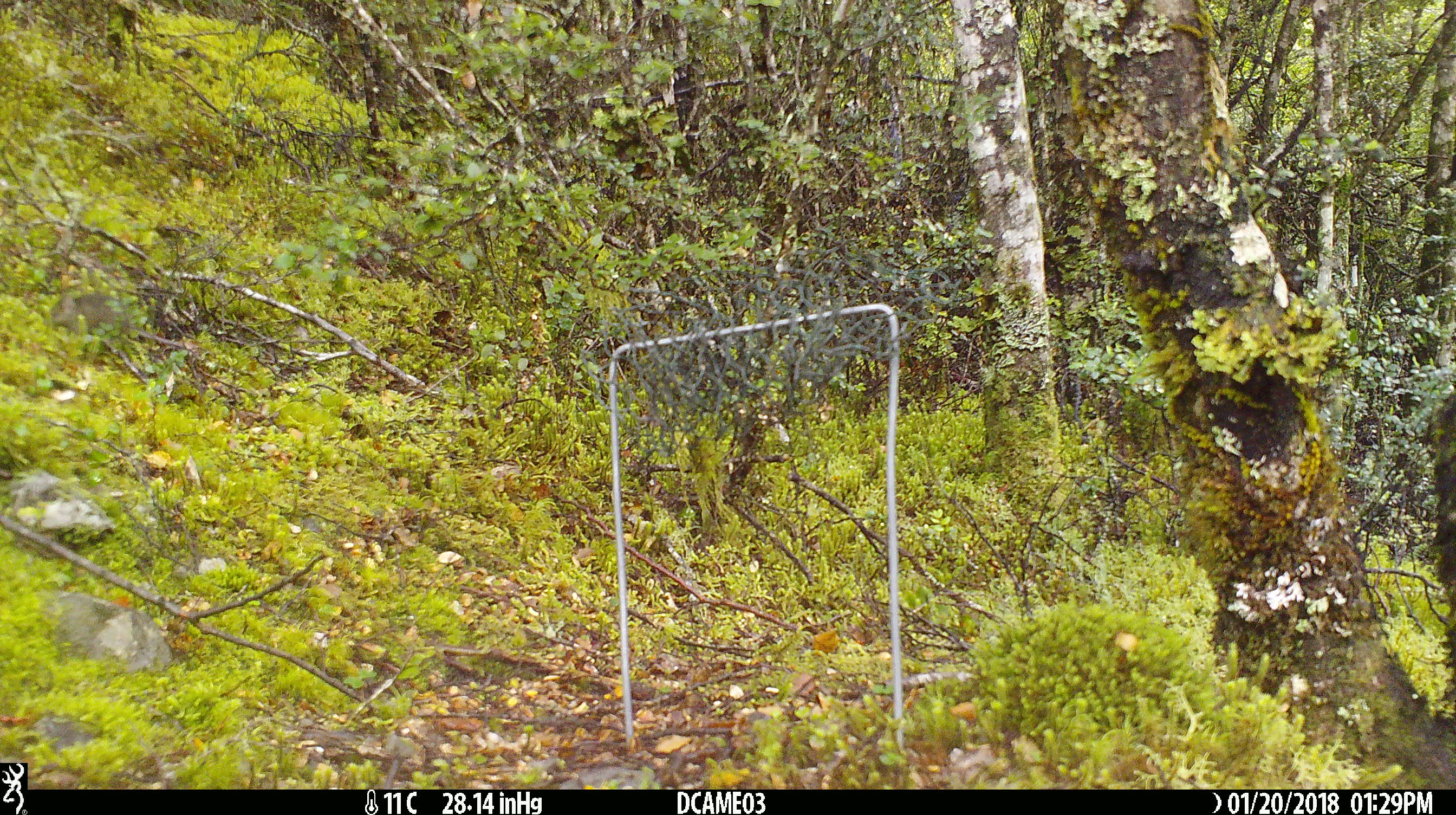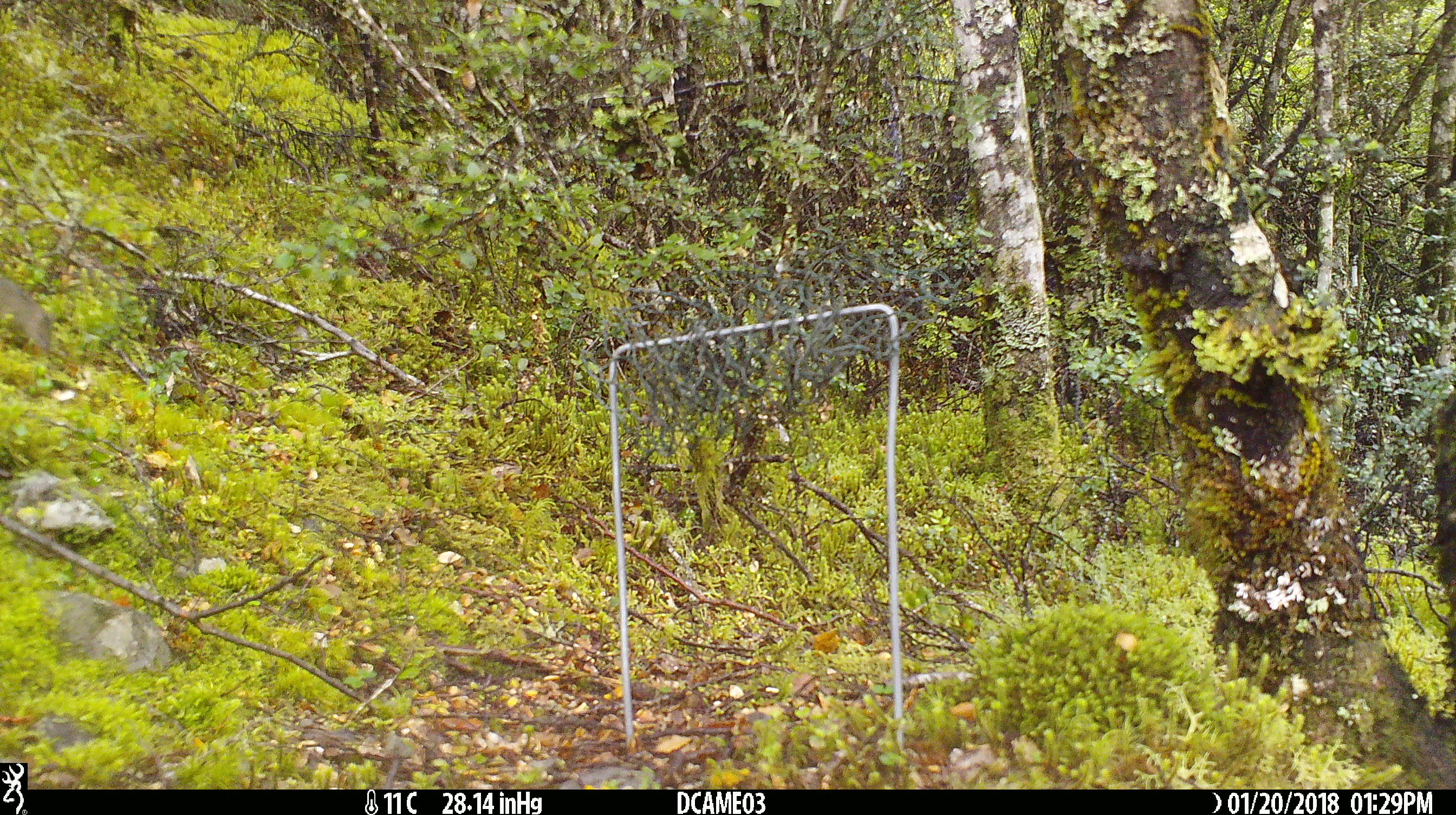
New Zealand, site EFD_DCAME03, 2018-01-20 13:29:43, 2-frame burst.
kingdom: Animalia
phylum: Chordata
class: Mammalia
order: Rodentia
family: Muridae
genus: Mus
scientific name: Mus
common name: mouse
Mouse (Mus).